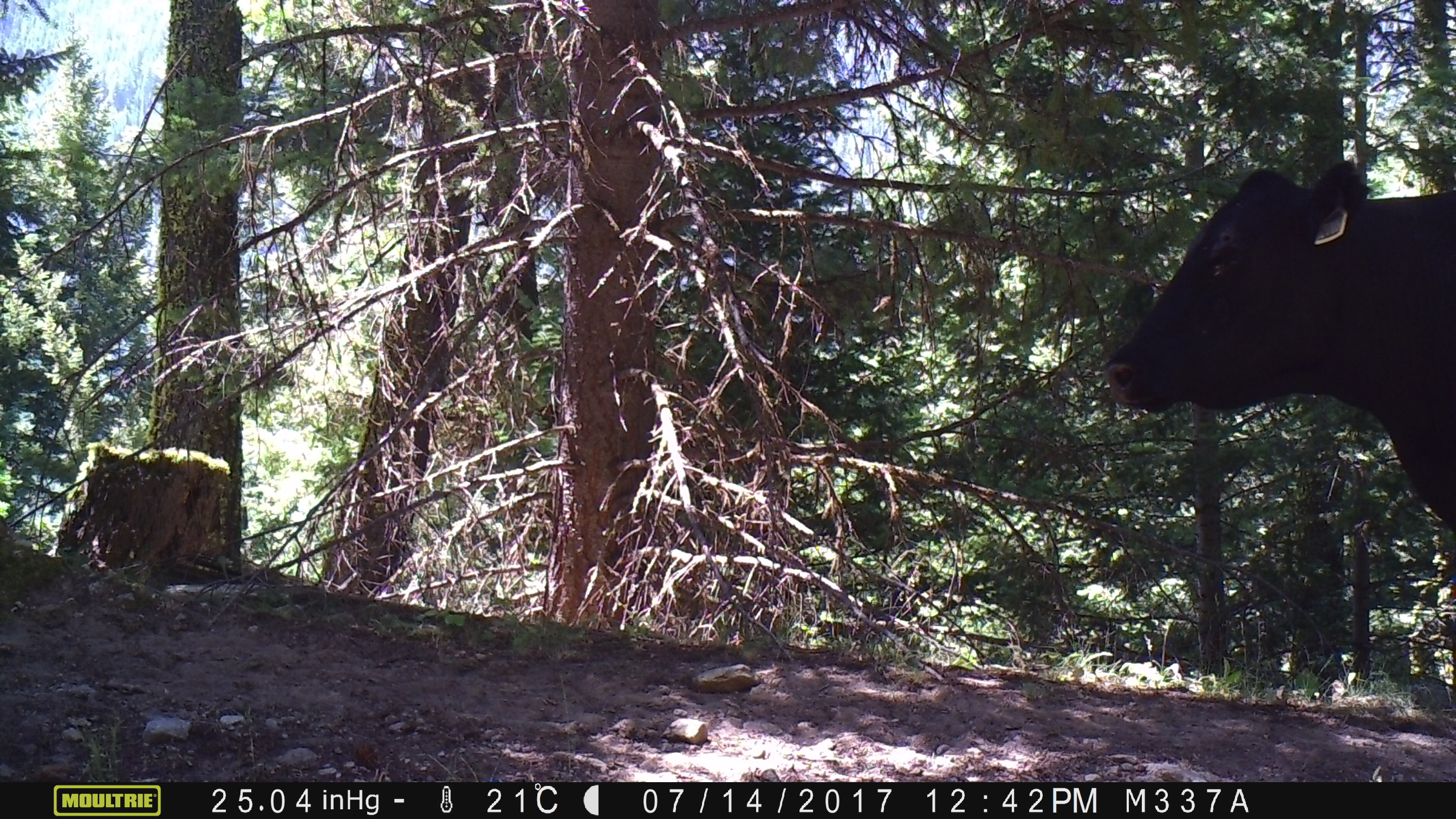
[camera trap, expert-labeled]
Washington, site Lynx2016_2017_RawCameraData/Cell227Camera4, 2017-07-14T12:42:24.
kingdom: Animalia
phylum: Chordata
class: Mammalia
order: Artiodactyla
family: Bovidae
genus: Bos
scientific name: Bos taurus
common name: domestic cattle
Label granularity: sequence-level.